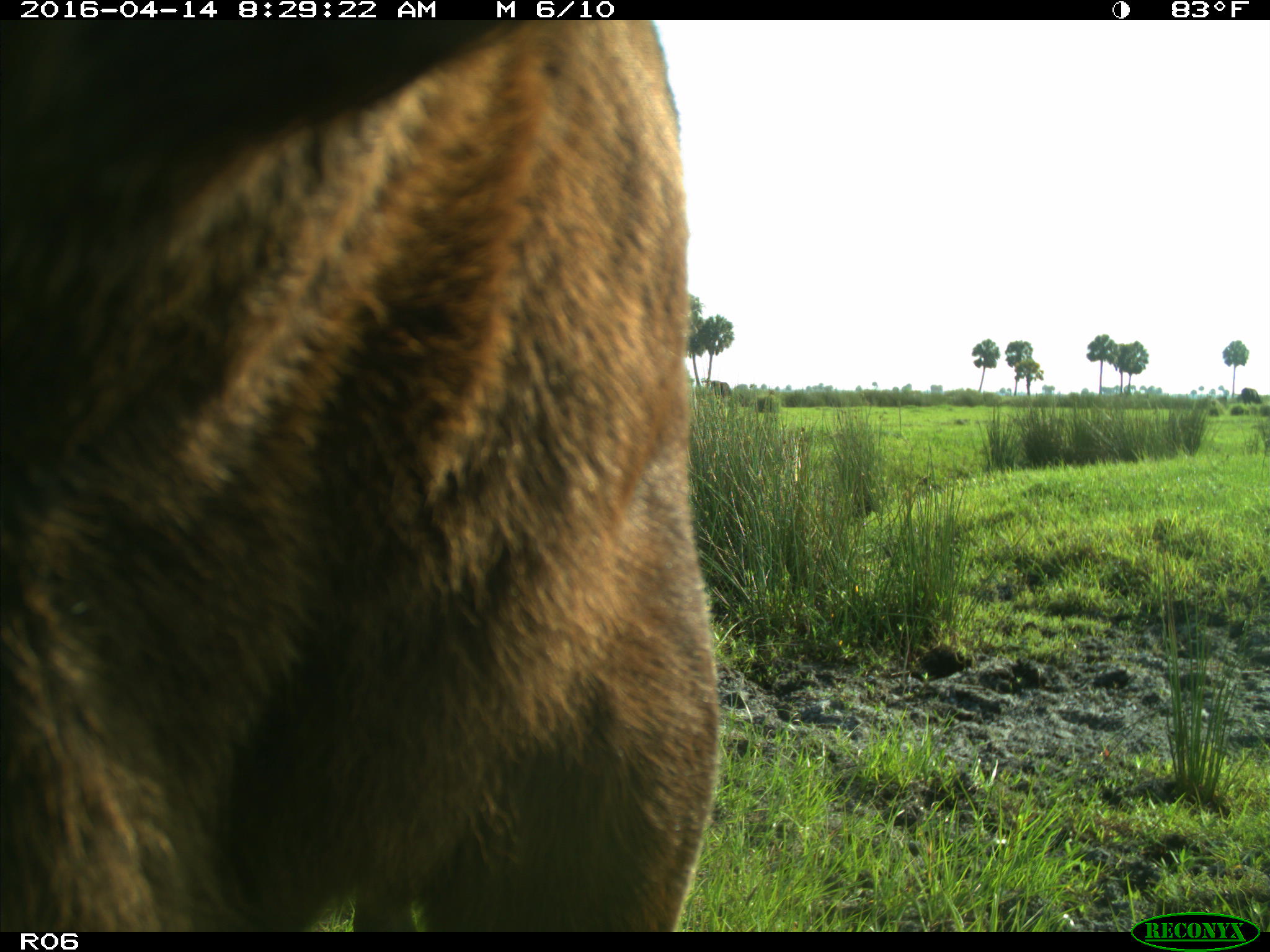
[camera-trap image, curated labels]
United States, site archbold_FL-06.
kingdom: Animalia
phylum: Chordata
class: Mammalia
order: Artiodactyla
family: Bovidae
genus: Bos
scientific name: Bos taurus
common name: domestic cow